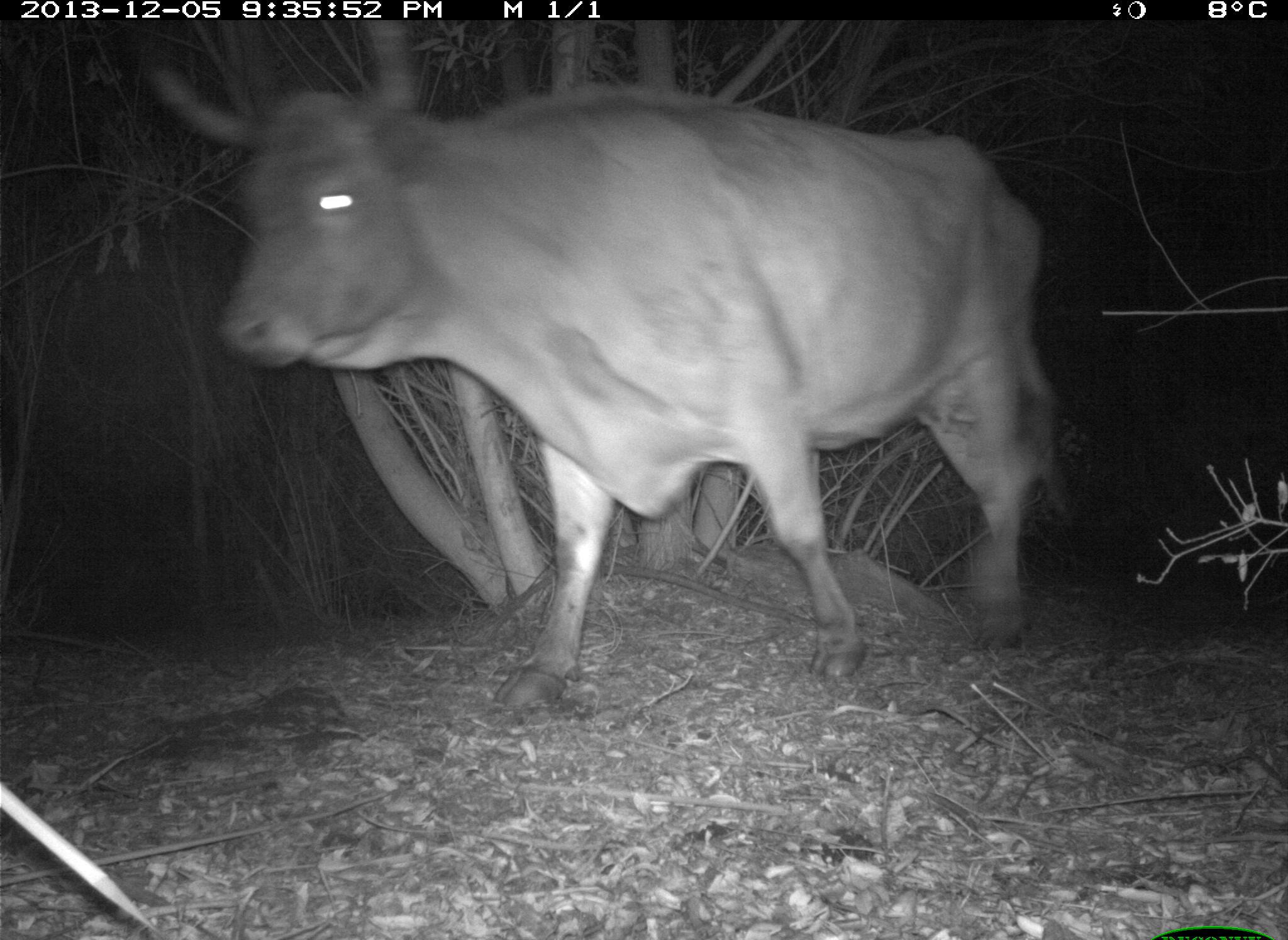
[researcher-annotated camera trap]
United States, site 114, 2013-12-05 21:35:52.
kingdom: Animalia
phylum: Chordata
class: Mammalia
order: Artiodactyla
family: Bovidae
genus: Bos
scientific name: Bos taurus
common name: cow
Cow (Bos taurus).